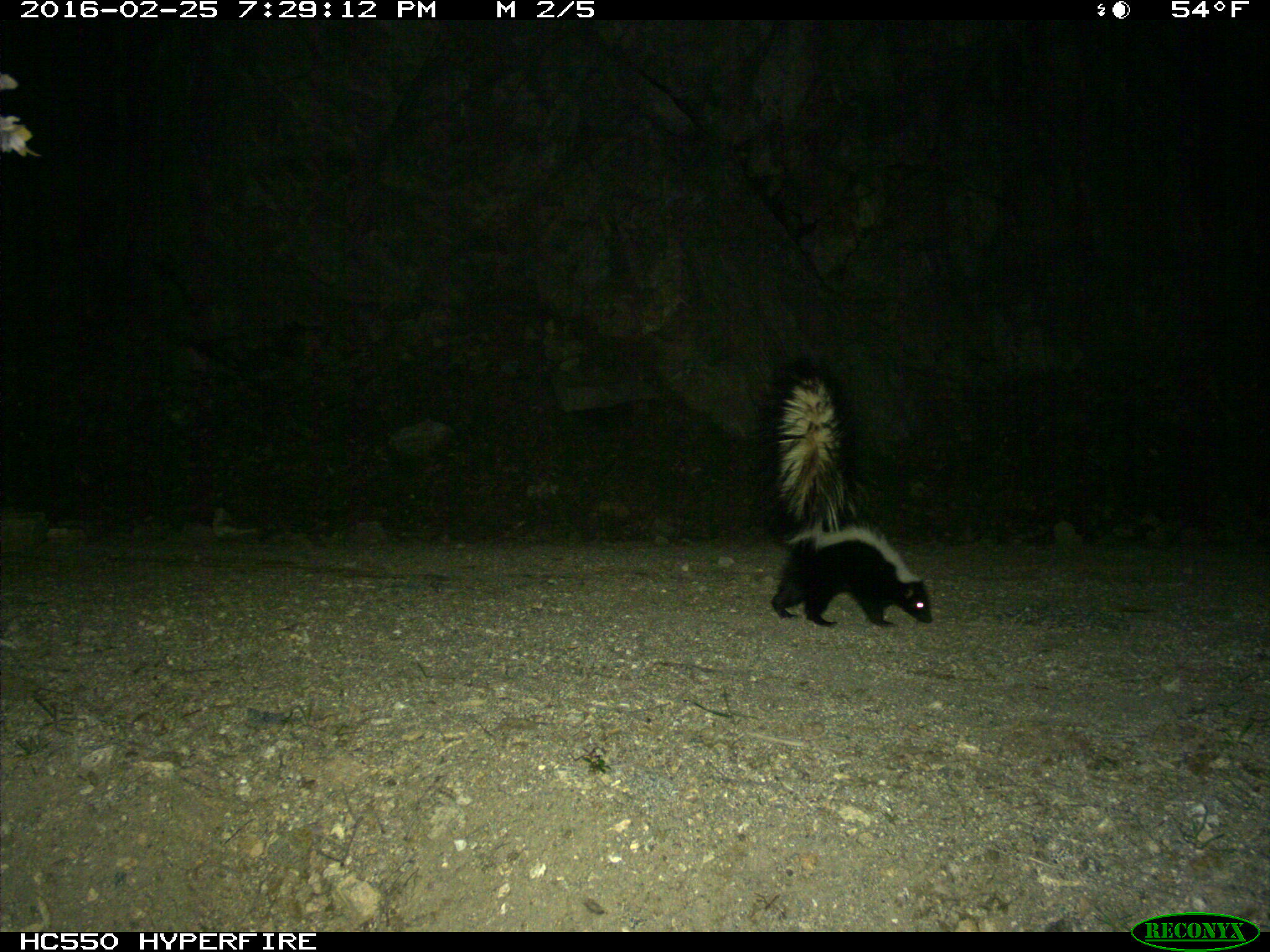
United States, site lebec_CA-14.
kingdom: Animalia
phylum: Chordata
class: Mammalia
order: Carnivora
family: Mephitidae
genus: Mephitis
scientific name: Mephitis mephitis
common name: striped skunk